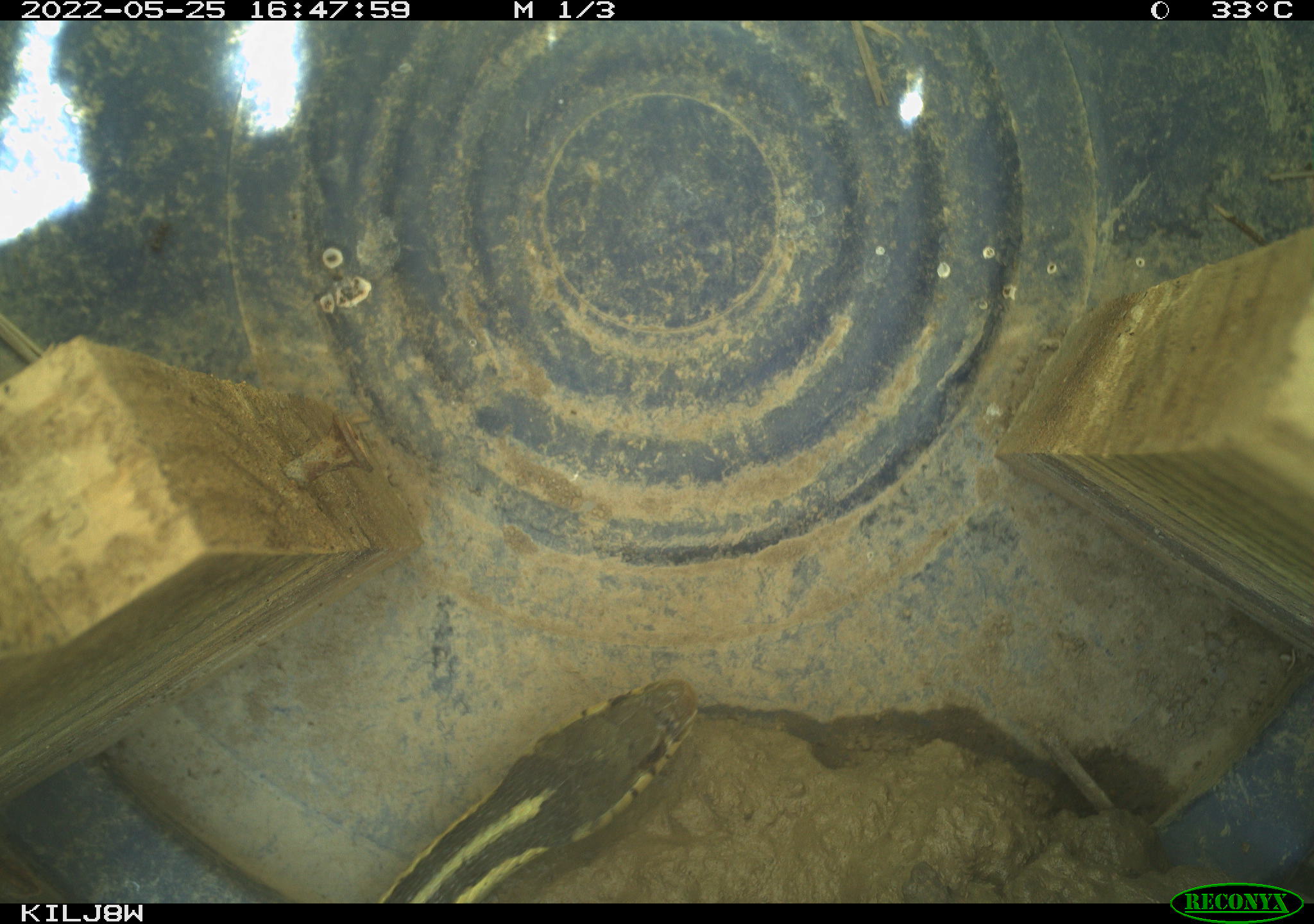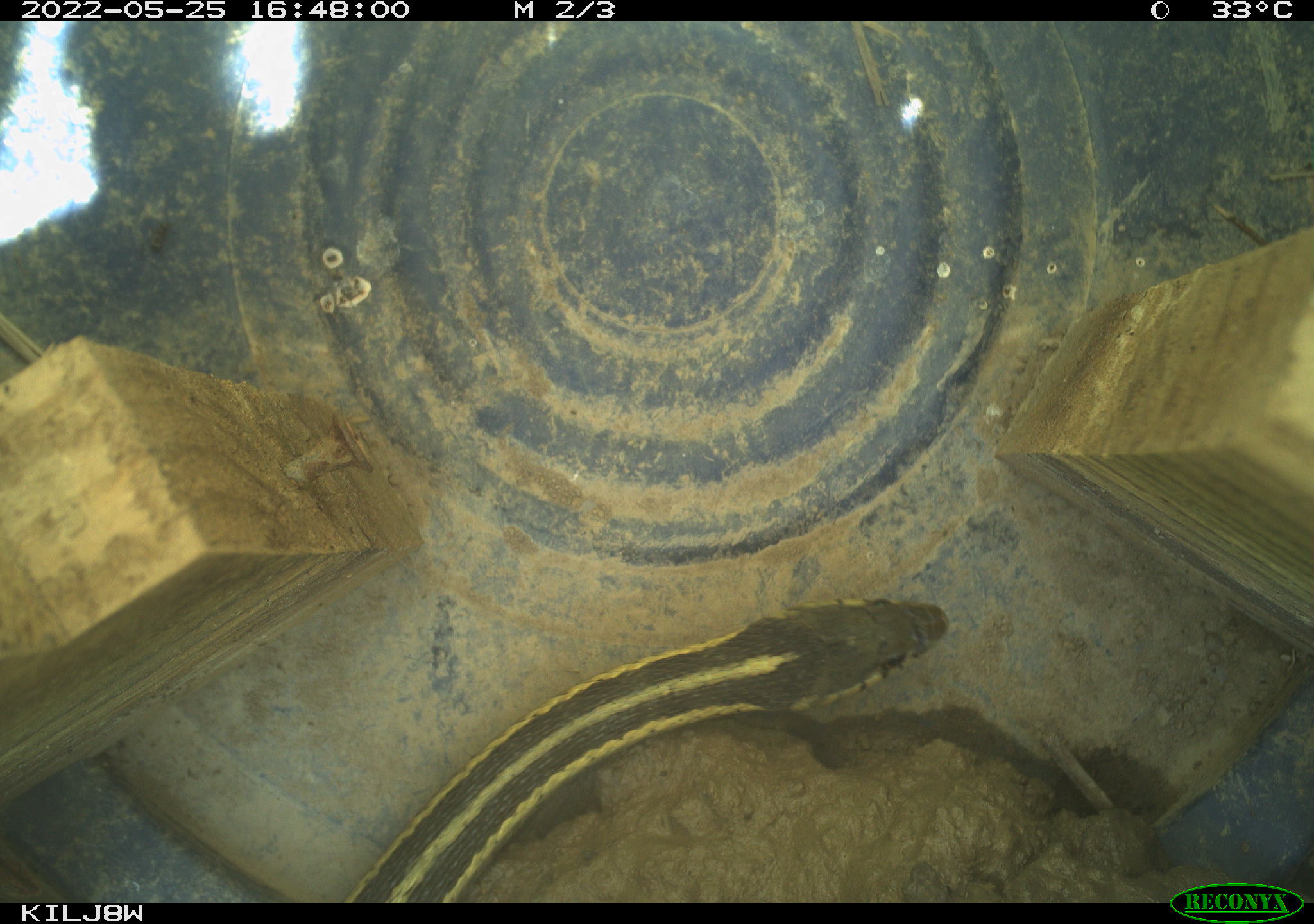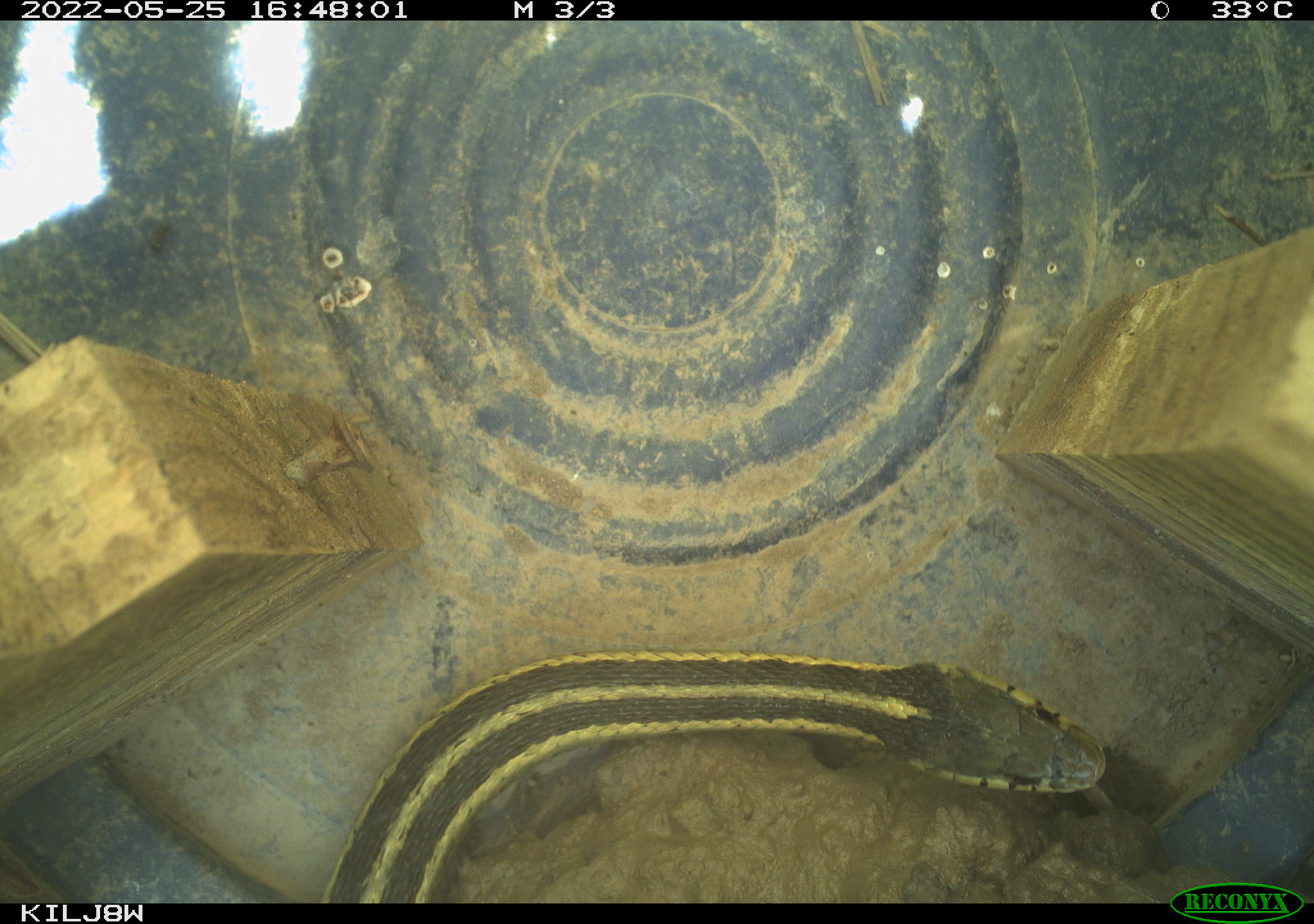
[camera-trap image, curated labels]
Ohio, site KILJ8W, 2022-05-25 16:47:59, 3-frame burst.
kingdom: Animalia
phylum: Chordata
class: Reptilia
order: Squamata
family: Colubridae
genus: Thamnophis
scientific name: Thamnophis sirtalis sirtalis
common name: eastern gartersnake